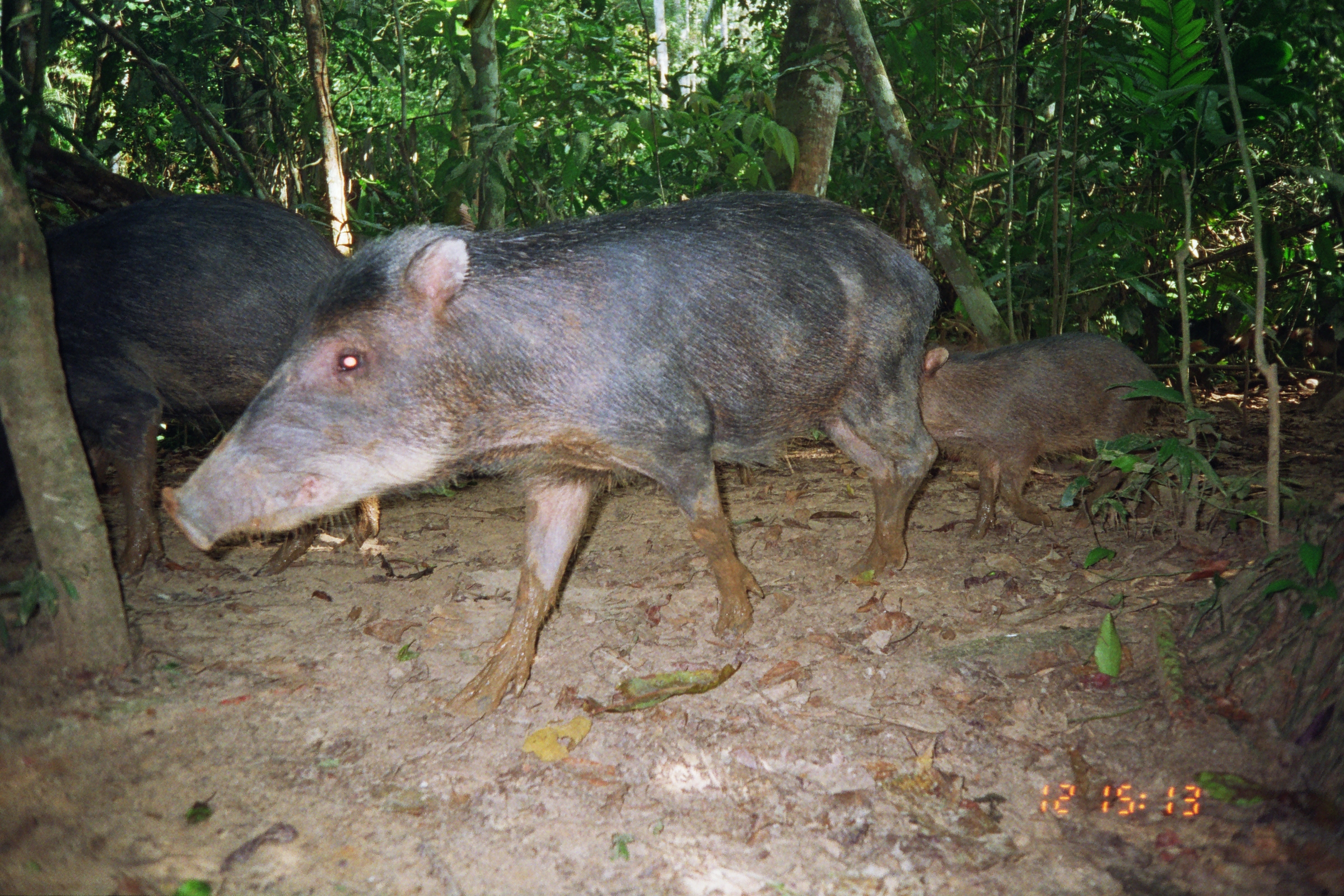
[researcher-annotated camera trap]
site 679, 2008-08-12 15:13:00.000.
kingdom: Animalia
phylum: Chordata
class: Mammalia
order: Artiodactyla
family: Tayassuidae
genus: Tayassu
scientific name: Tayassu pecari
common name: white-lipped peccary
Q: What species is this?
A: Tayassu pecari (white-lipped peccary).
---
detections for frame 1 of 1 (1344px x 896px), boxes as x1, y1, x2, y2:
tayassu pecari: 159, 190, 941, 721; 44, 194, 381, 579; 919, 332, 1160, 541